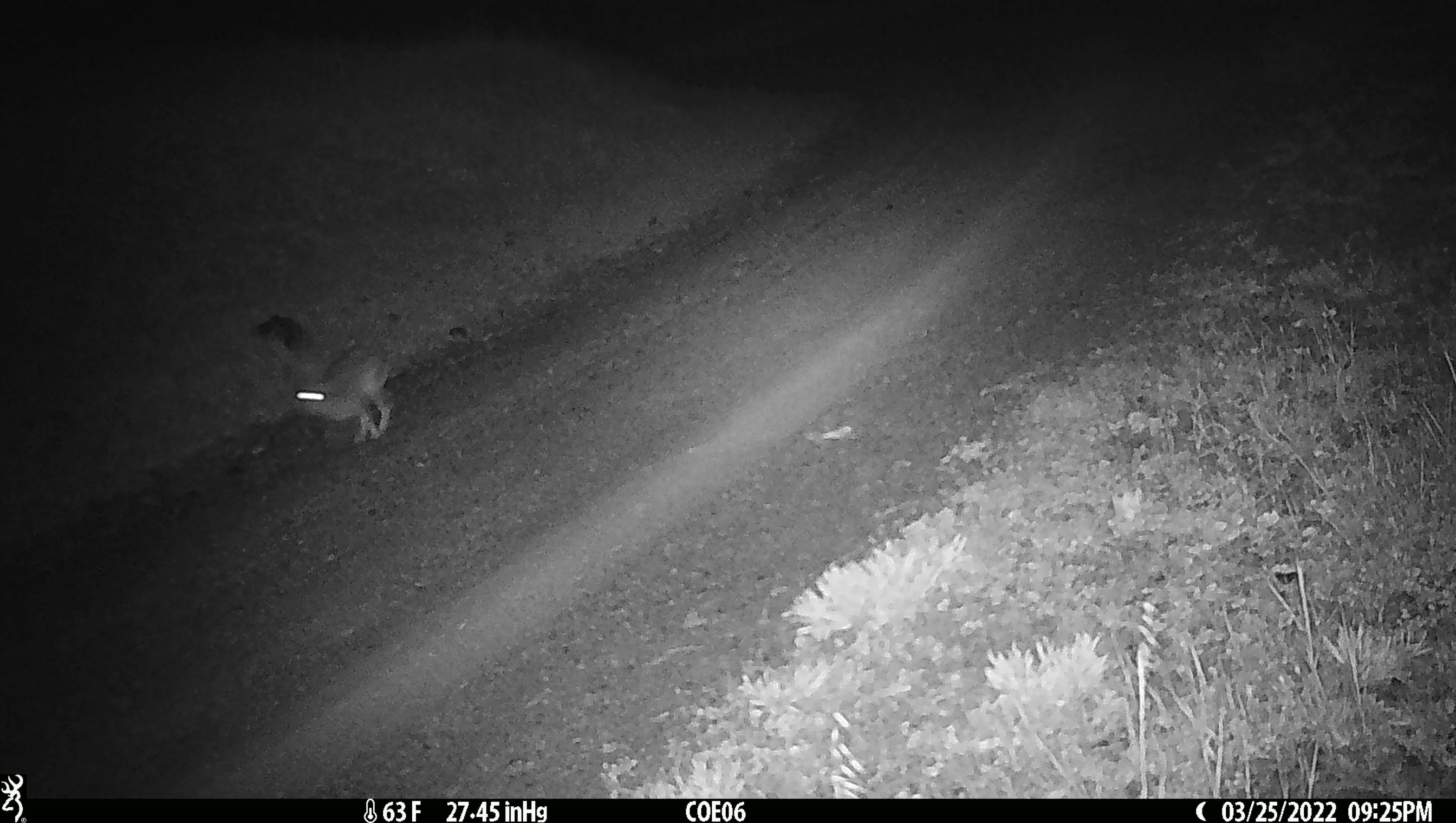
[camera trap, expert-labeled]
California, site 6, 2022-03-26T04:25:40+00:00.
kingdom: Animalia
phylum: Chordata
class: Mammalia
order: Lagomorpha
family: Leporidae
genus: Lepus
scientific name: Lepus californicus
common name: black-tailed jackrabbit